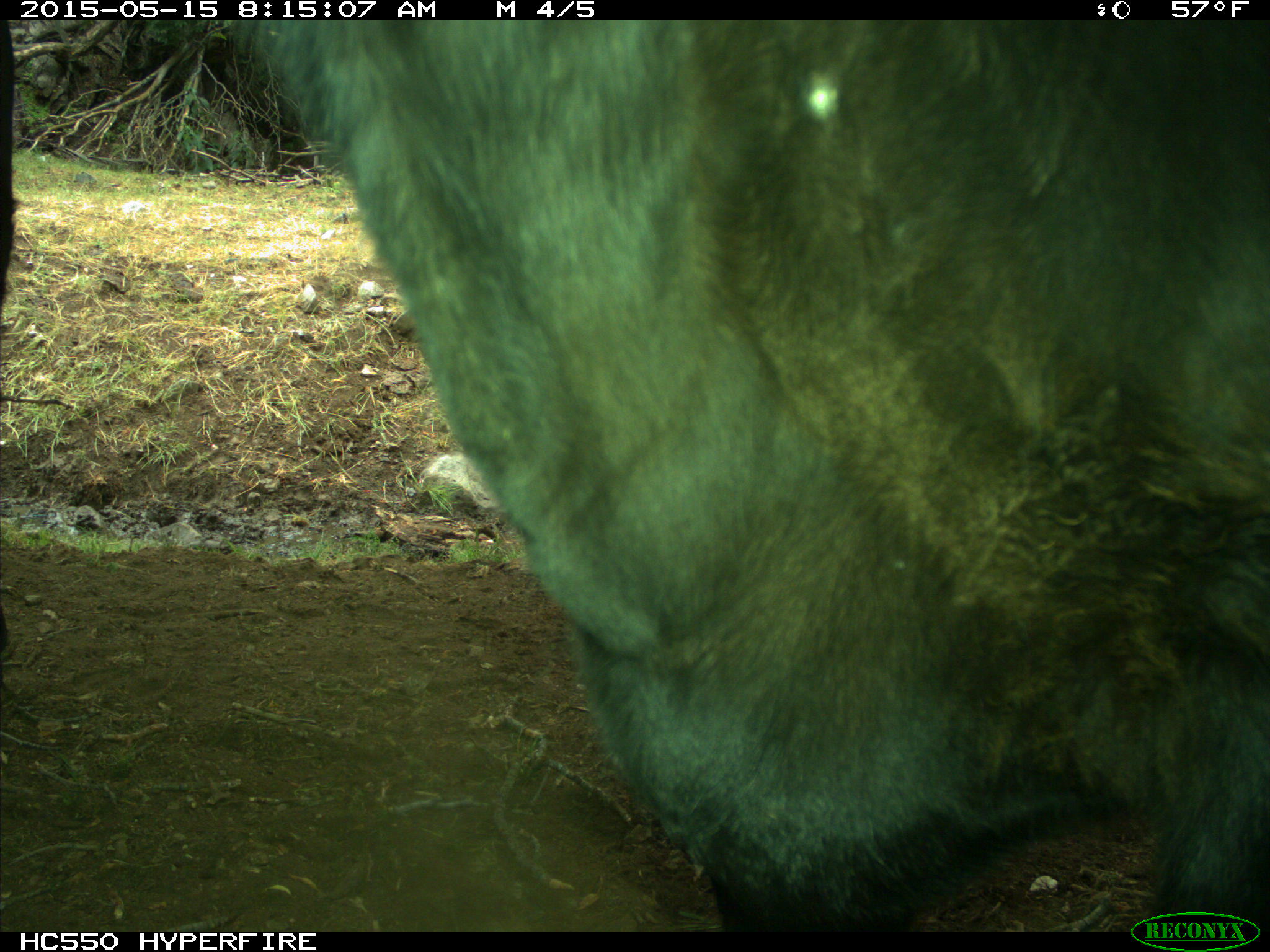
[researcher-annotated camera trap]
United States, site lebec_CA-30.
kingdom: Animalia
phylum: Chordata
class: Mammalia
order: Artiodactyla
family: Bovidae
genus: Bos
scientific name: Bos taurus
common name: domestic cow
Bos taurus (domestic cow).